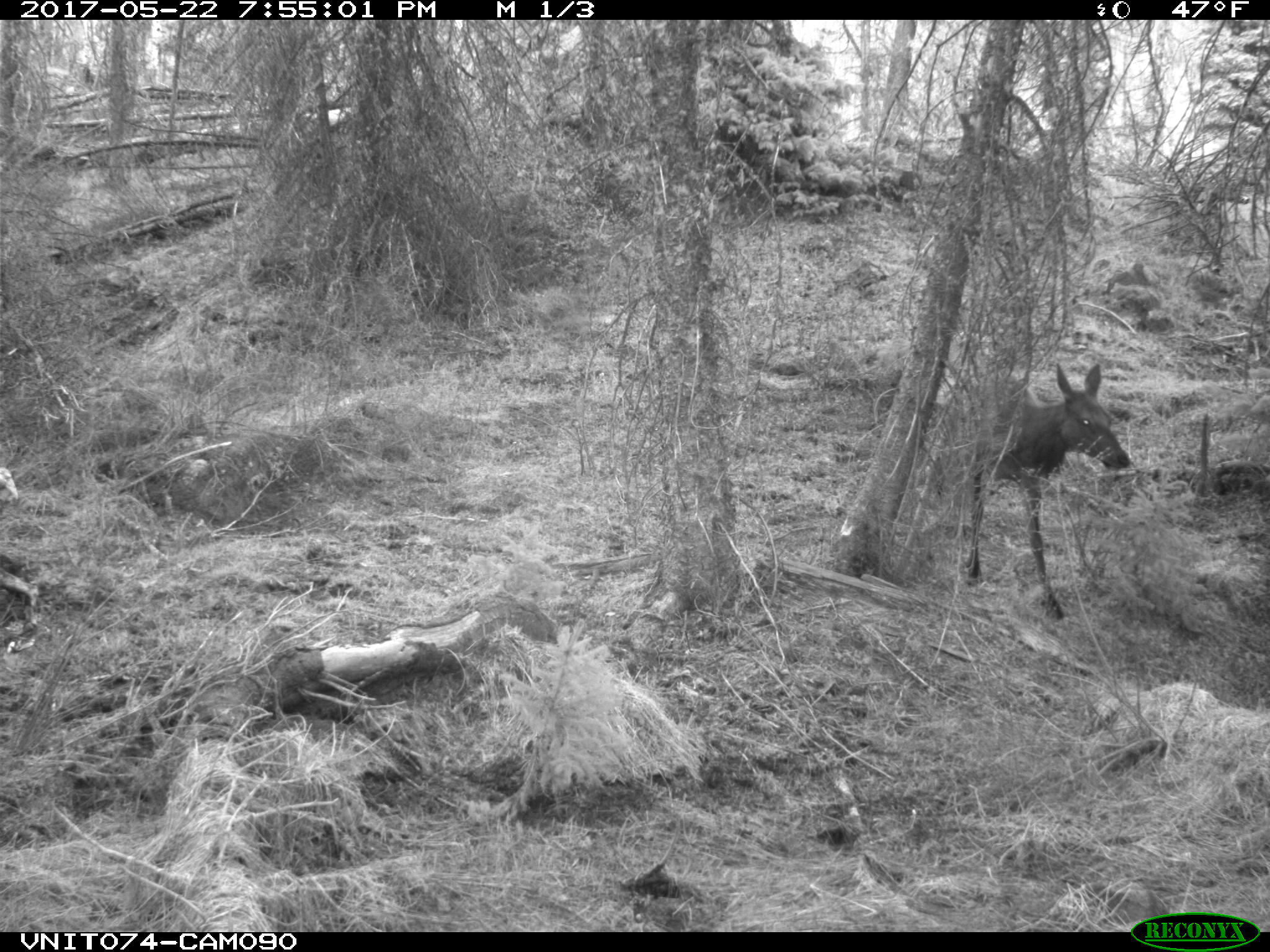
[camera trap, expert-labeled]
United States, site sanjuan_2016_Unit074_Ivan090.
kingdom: Animalia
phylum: Chordata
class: Mammalia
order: Artiodactyla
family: Cervidae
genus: Cervus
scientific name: Cervus elaphus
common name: red deer